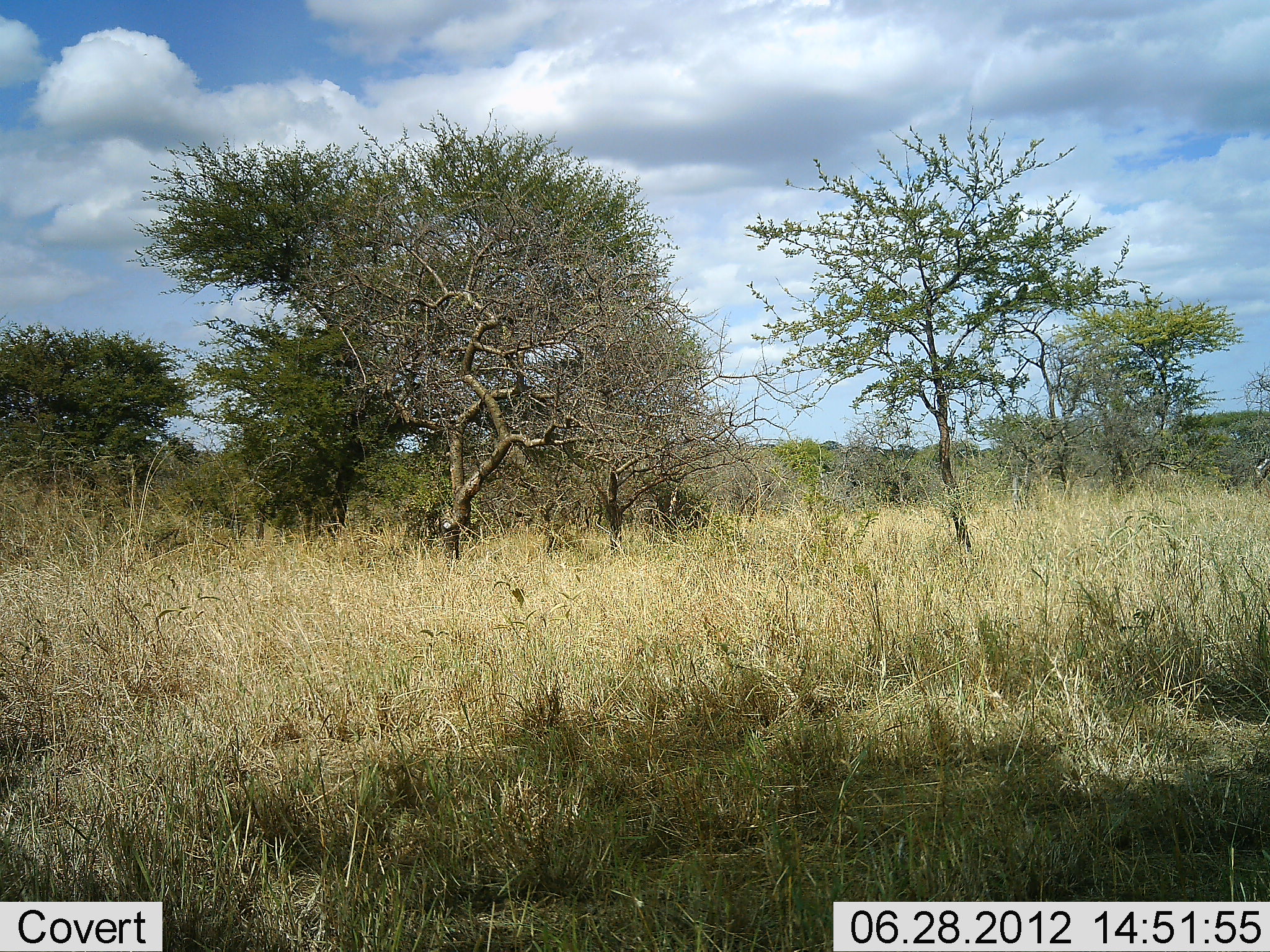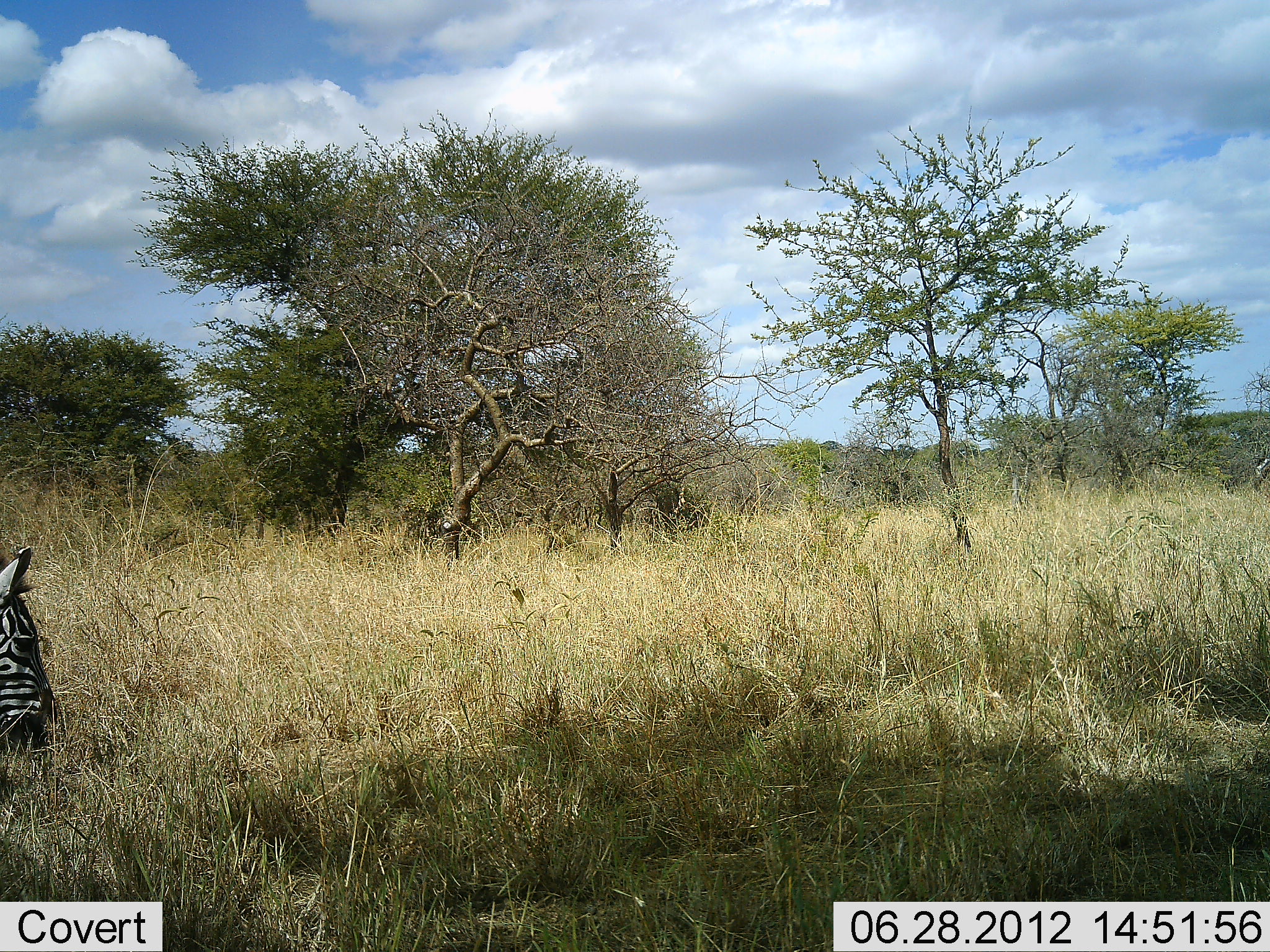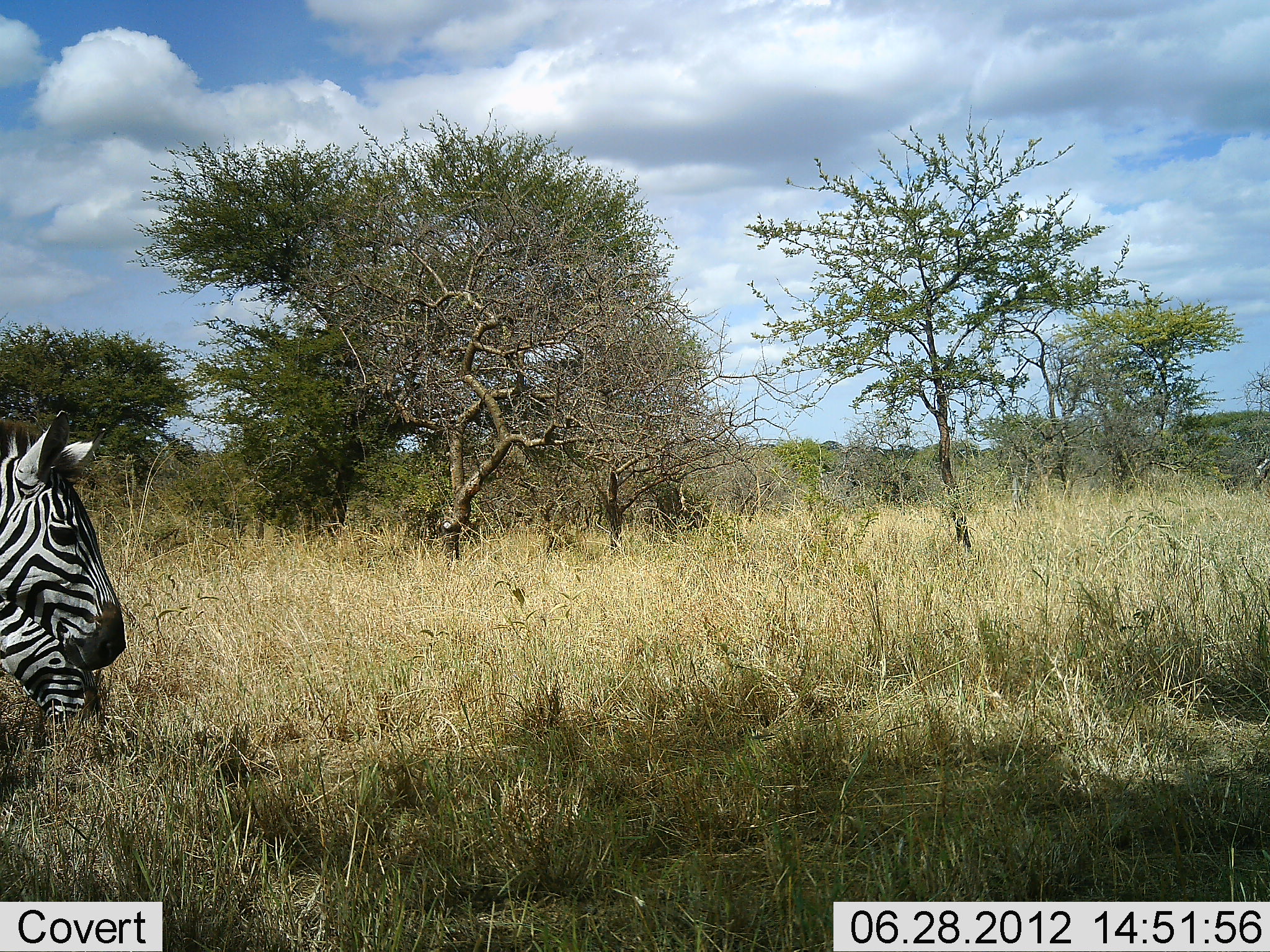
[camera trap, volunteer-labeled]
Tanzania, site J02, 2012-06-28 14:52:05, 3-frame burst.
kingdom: Animalia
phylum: Chordata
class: Mammalia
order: Perissodactyla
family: Equidae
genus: Equus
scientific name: Equus quagga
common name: plains zebra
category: zebra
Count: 1.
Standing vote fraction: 18%.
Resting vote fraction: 0%.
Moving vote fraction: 64%.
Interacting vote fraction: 0%.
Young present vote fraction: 0%.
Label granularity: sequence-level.